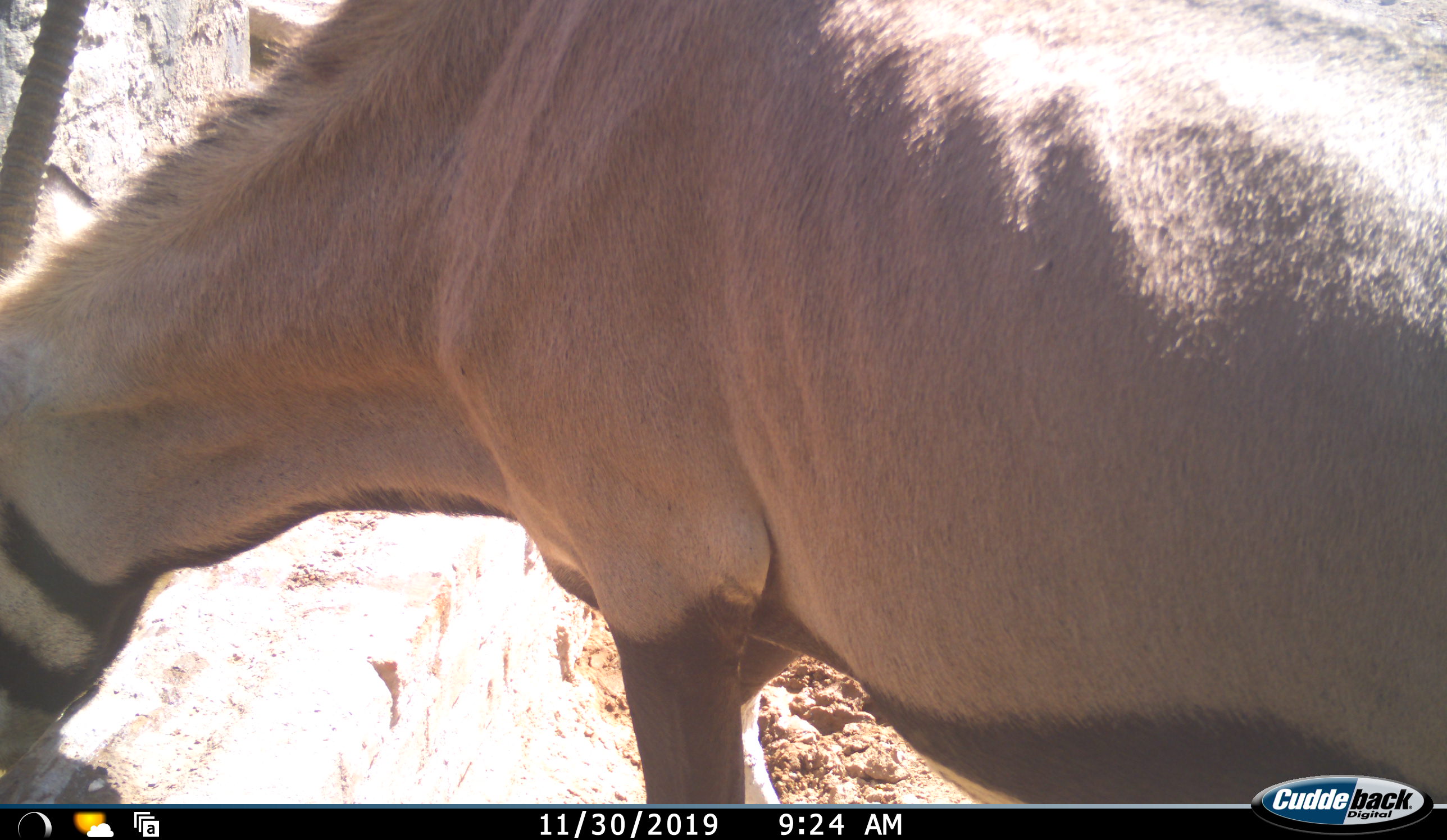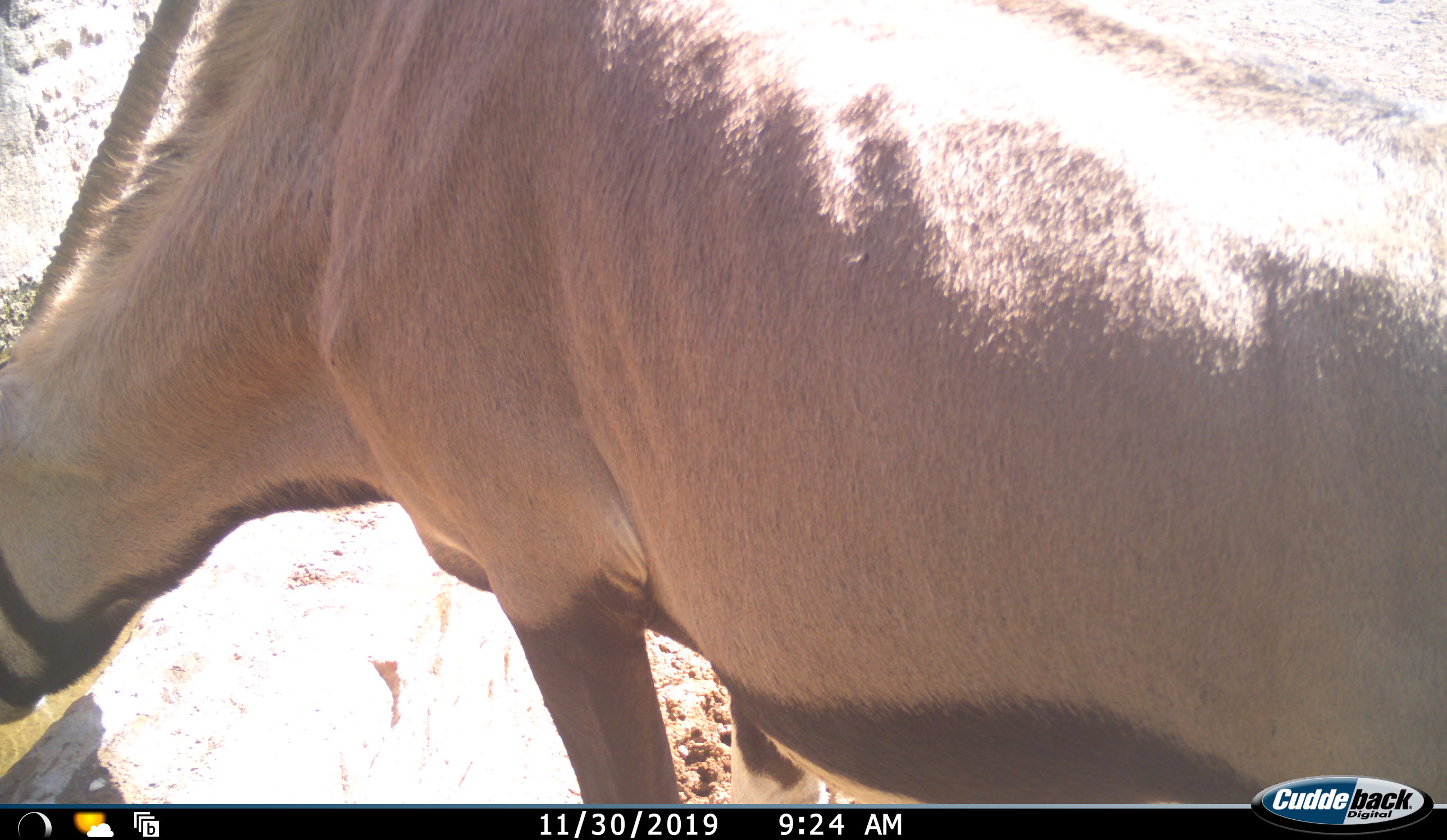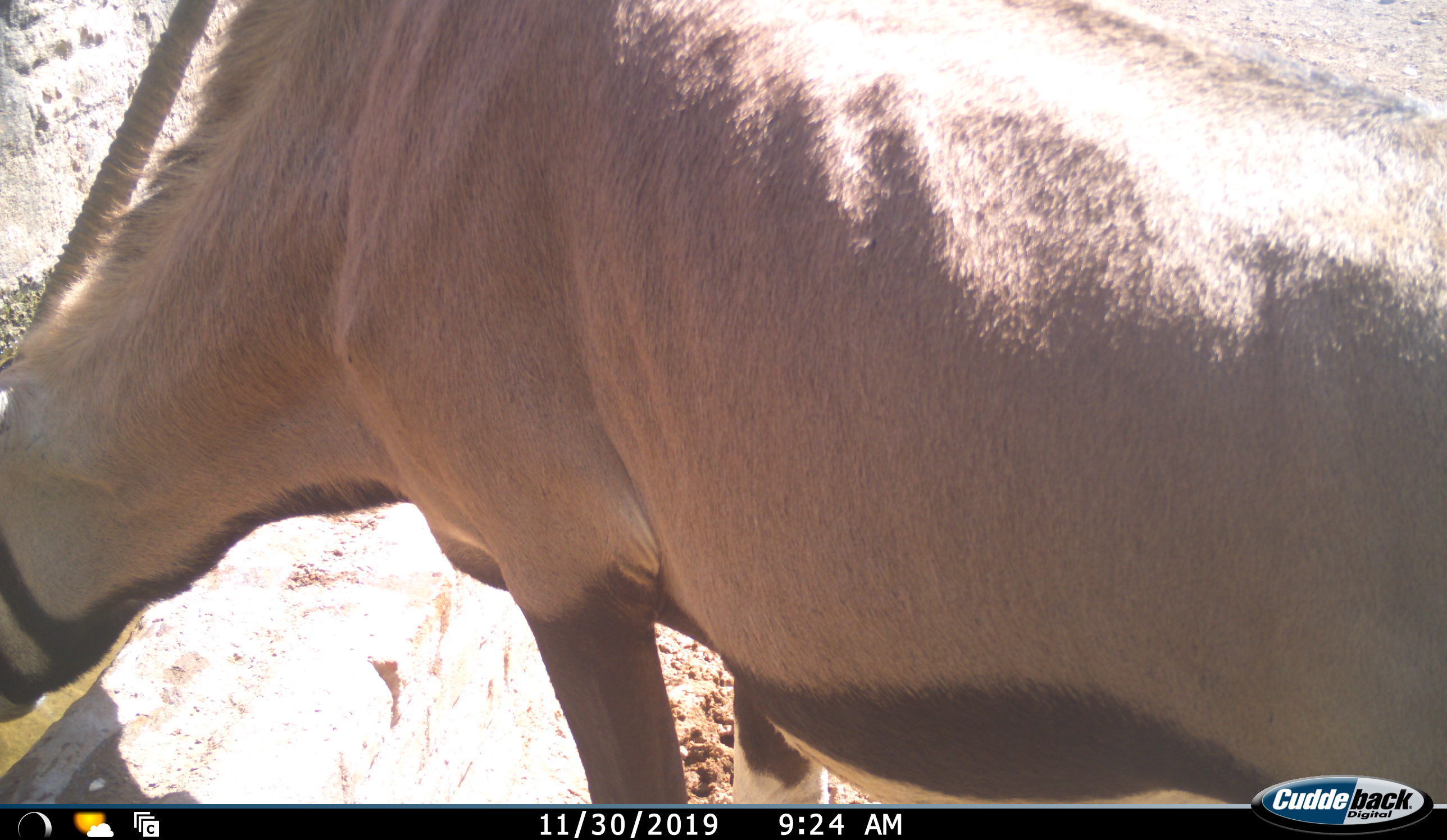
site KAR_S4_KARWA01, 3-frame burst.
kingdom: Animalia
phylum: Chordata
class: Mammalia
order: Artiodactyla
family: Bovidae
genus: Oryx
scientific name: Oryx gazella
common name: gemsbok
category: oryx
Oryx (gemsbok) (Oryx gazella), count 1. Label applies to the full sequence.